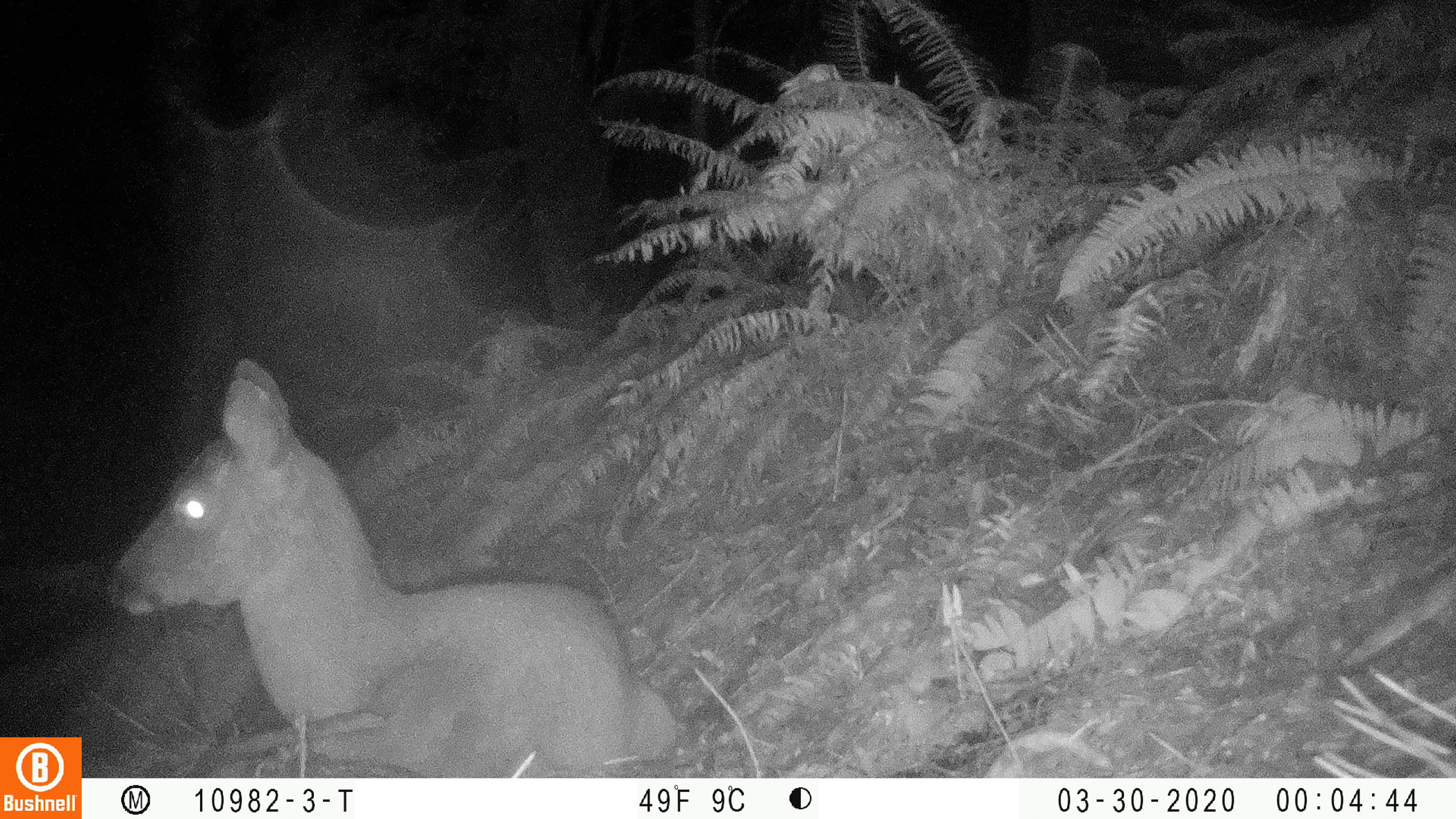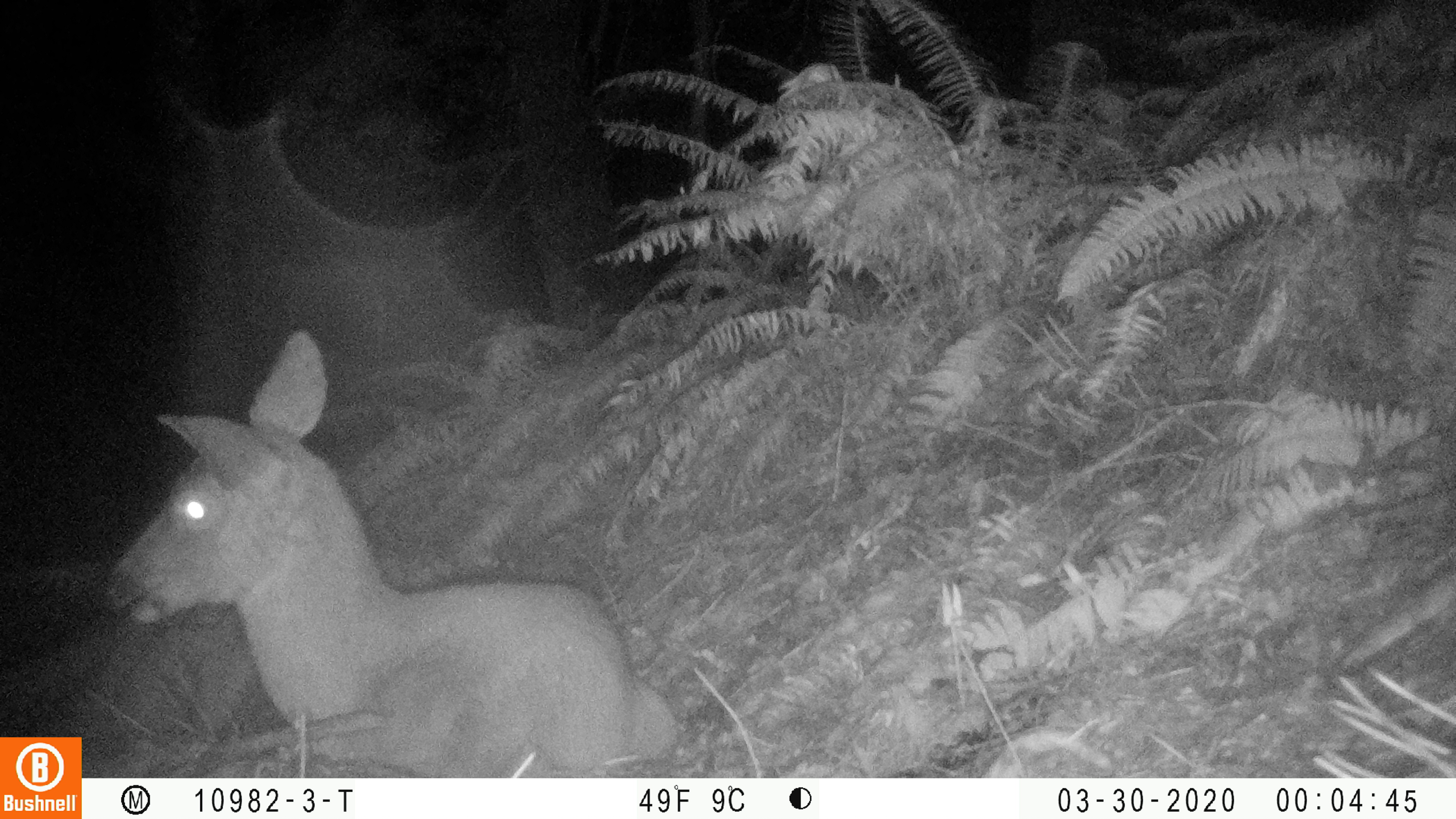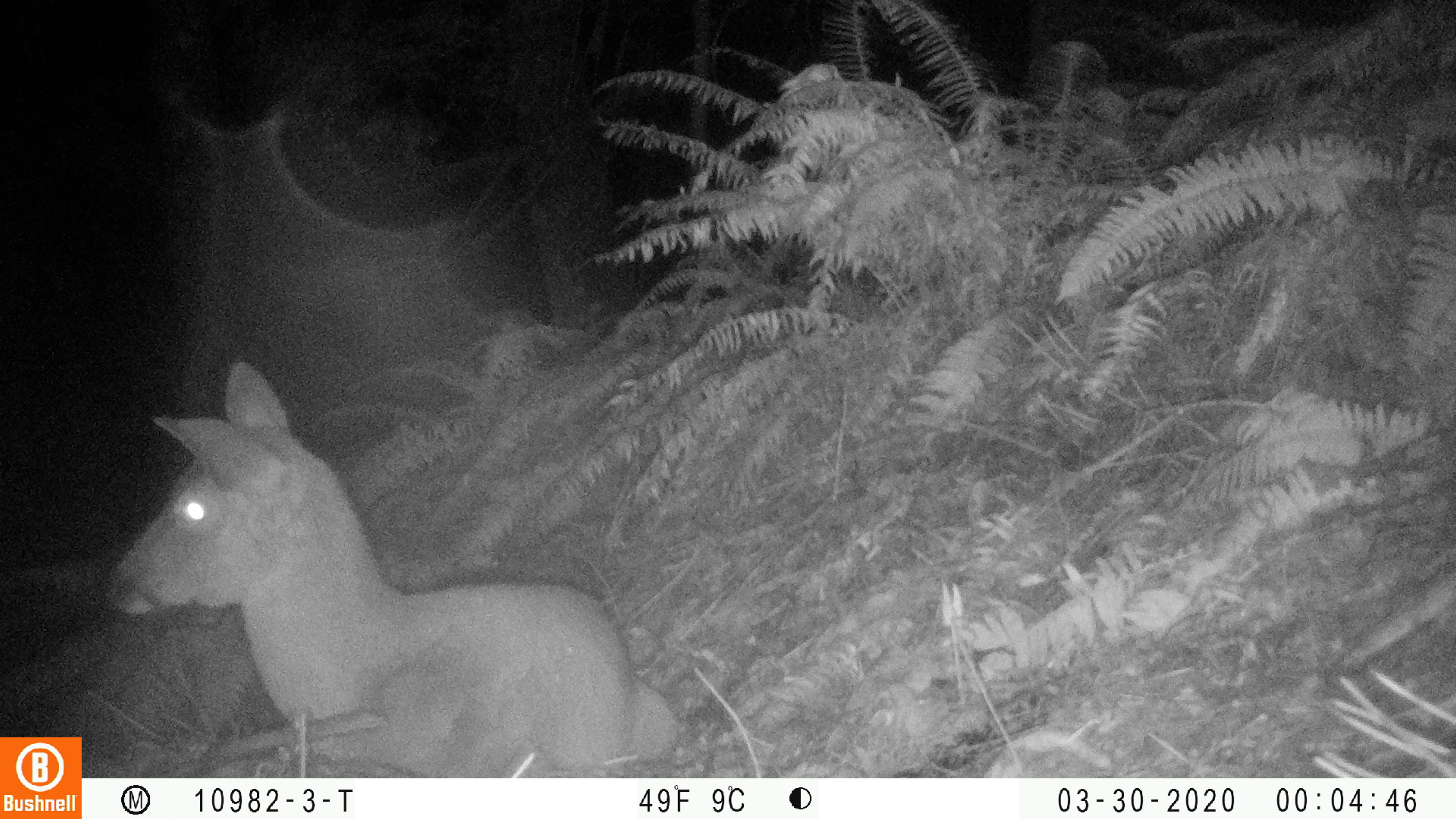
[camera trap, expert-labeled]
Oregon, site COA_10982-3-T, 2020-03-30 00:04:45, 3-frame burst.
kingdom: Animalia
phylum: Chordata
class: Mammalia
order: Artiodactyla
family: Cervidae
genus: Odocoileus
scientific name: Odocoileus hemionus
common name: black-tailed deer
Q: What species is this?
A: Black-tailed deer (Odocoileus hemionus).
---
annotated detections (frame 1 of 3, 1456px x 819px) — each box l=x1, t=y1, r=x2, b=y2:
black-tailed deer: l=97, t=347, r=677, b=766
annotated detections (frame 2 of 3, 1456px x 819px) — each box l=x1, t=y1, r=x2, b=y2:
black-tailed deer: l=99, t=325, r=681, b=766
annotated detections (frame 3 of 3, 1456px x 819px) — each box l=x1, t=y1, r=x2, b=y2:
black-tailed deer: l=99, t=351, r=677, b=772